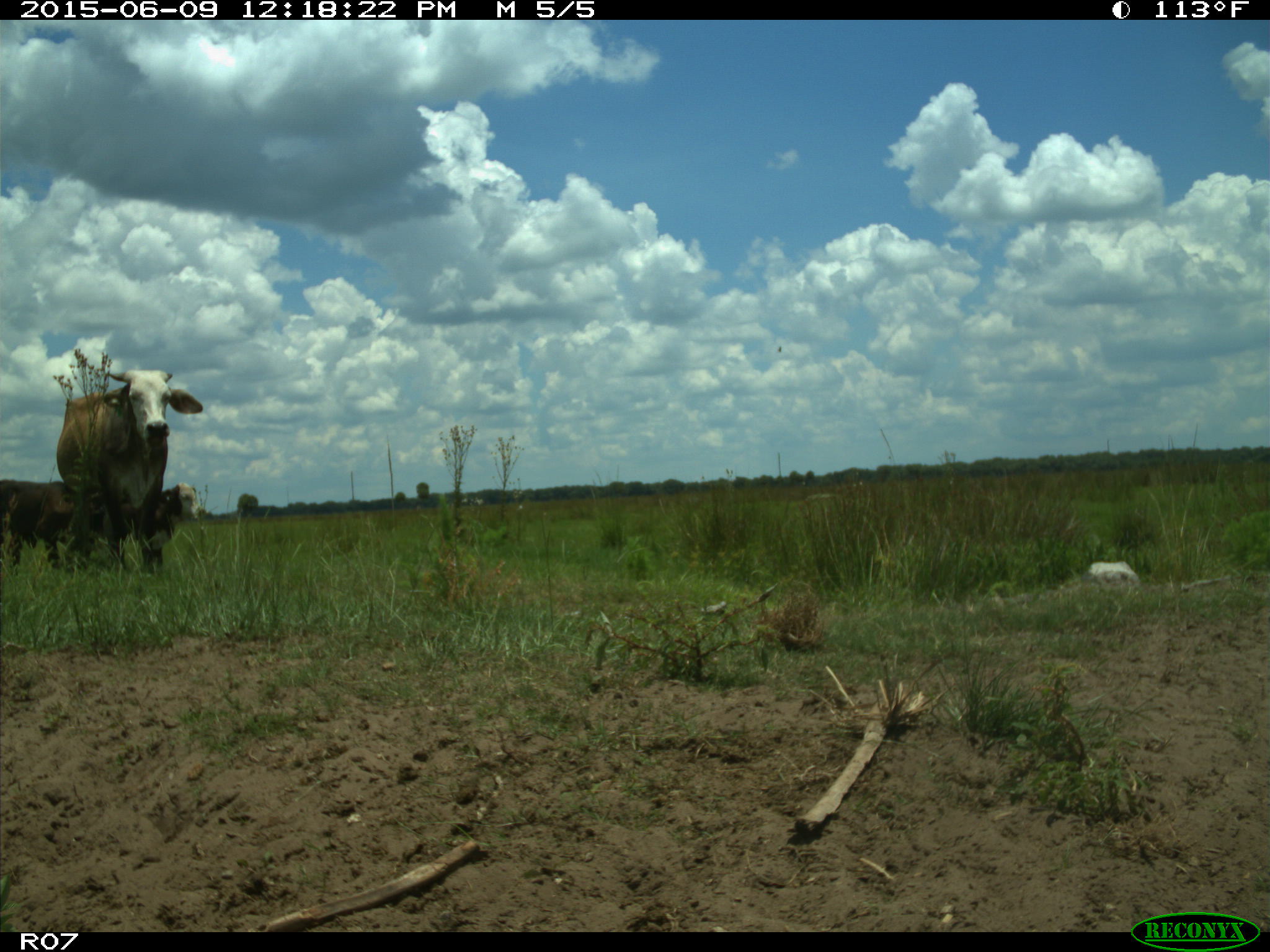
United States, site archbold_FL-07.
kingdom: Animalia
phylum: Chordata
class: Mammalia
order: Artiodactyla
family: Bovidae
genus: Bos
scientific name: Bos taurus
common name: domestic cow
Bos taurus (domestic cow).